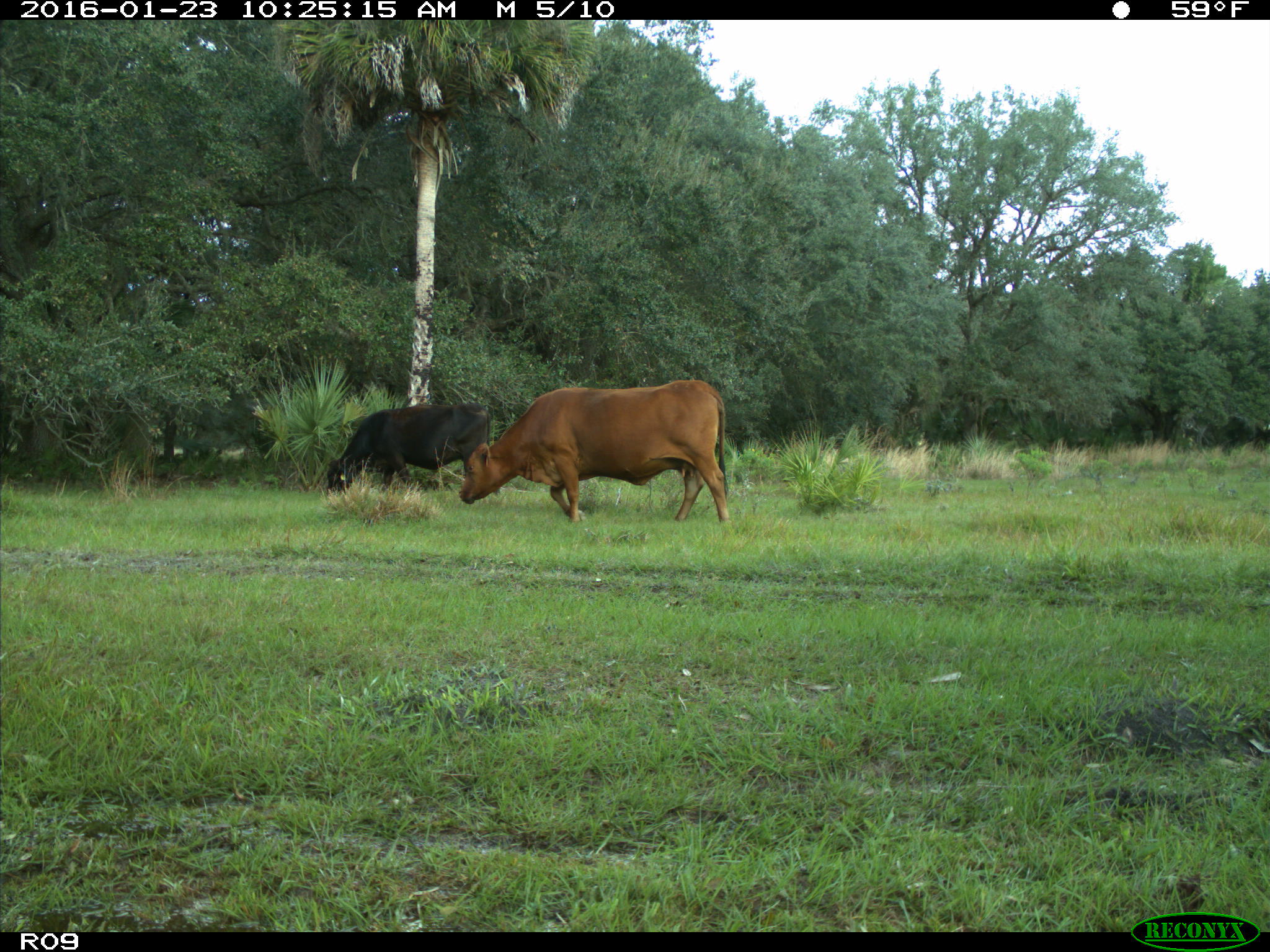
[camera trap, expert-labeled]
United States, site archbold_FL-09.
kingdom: Animalia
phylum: Chordata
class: Mammalia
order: Artiodactyla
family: Bovidae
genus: Bos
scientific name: Bos taurus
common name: domestic cow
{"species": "Bos taurus (domestic cow)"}